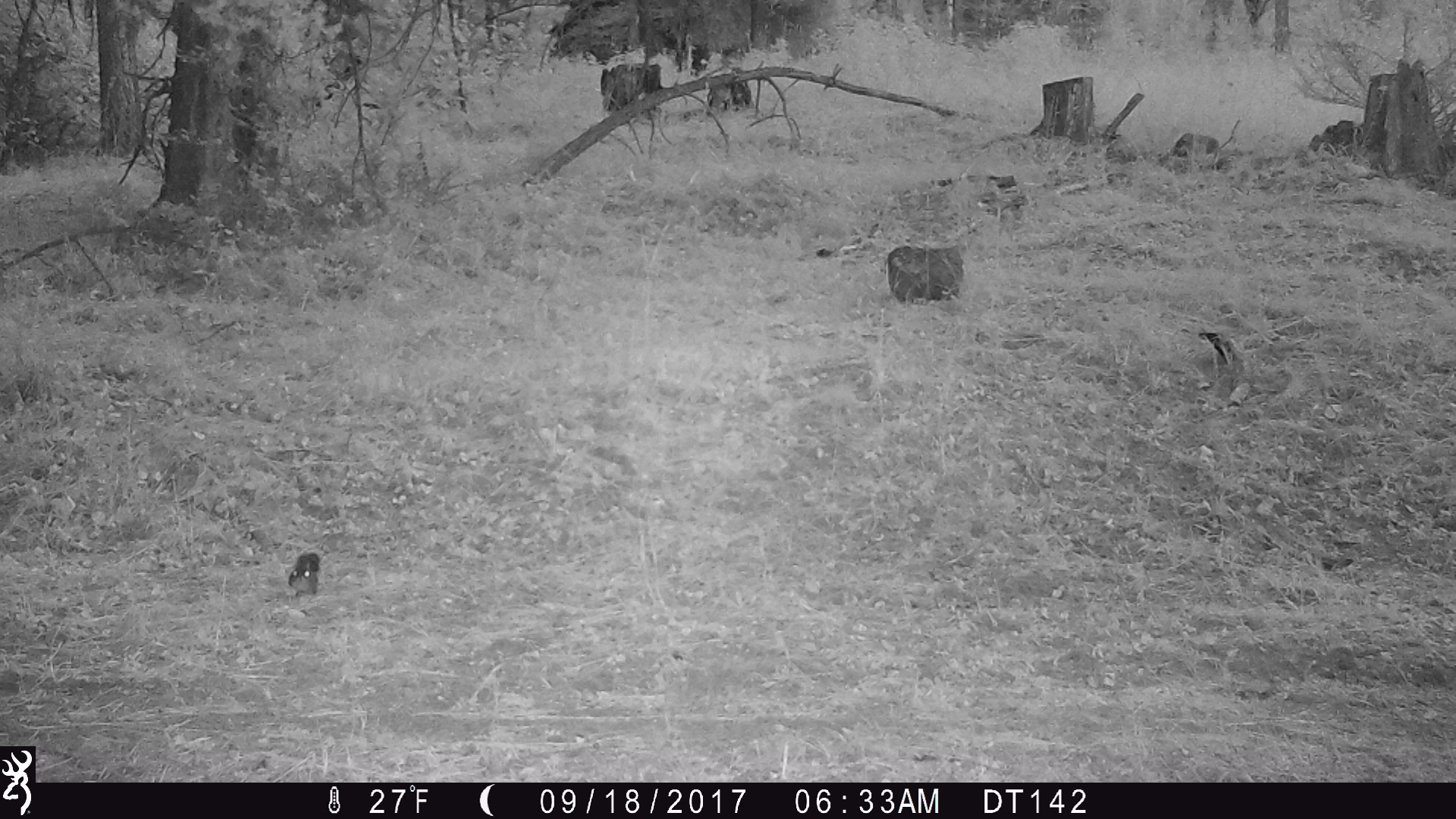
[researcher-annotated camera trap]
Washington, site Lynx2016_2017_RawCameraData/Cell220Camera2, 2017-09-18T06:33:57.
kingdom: Animalia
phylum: Chordata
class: Mammalia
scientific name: Mammalia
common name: small mammal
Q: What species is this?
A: Small mammal (Mammalia).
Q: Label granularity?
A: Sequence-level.